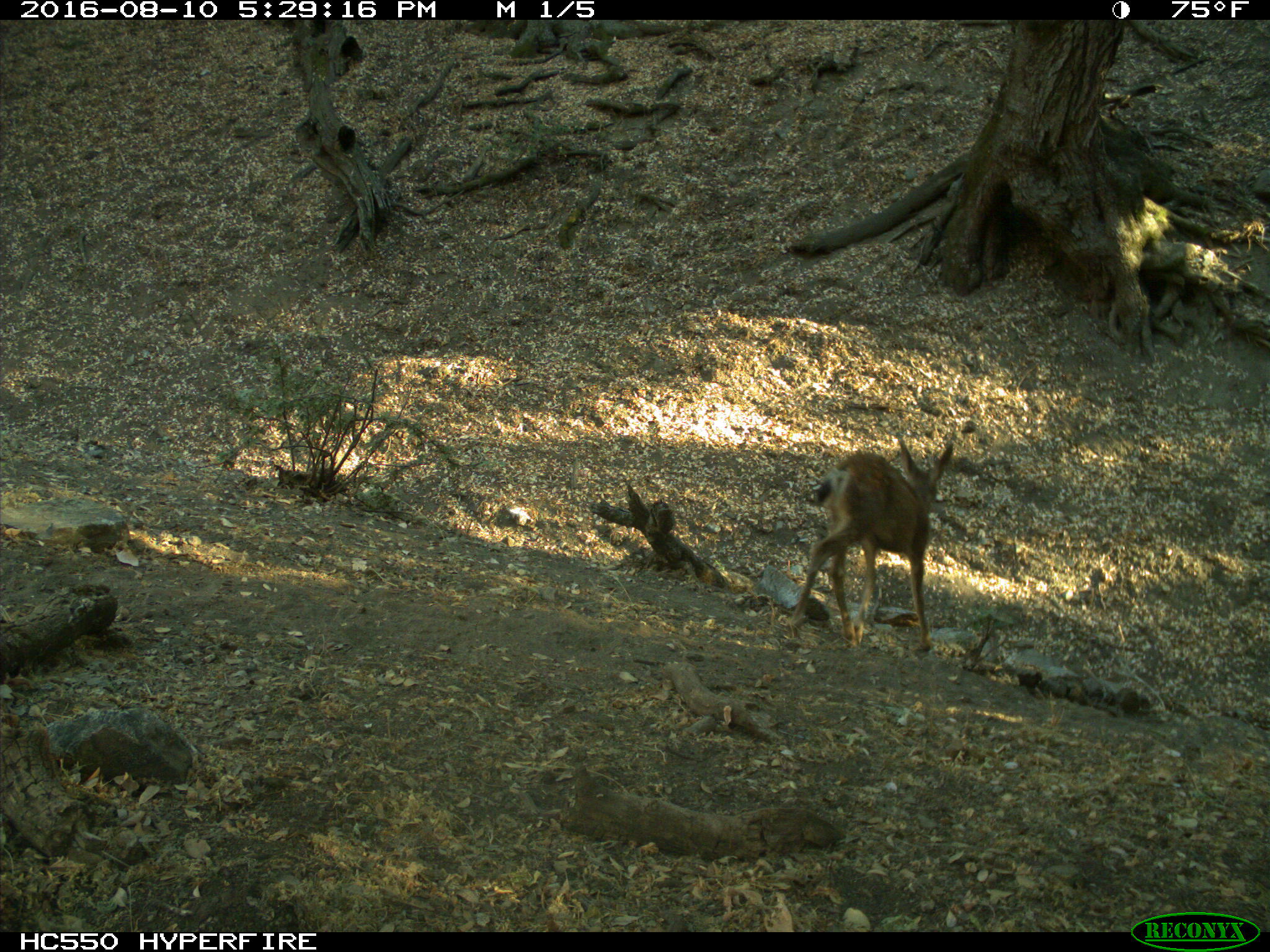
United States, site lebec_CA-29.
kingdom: Animalia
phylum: Chordata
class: Mammalia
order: Artiodactyla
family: Cervidae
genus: Odocoileus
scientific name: Odocoileus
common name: deer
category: unidentified deer